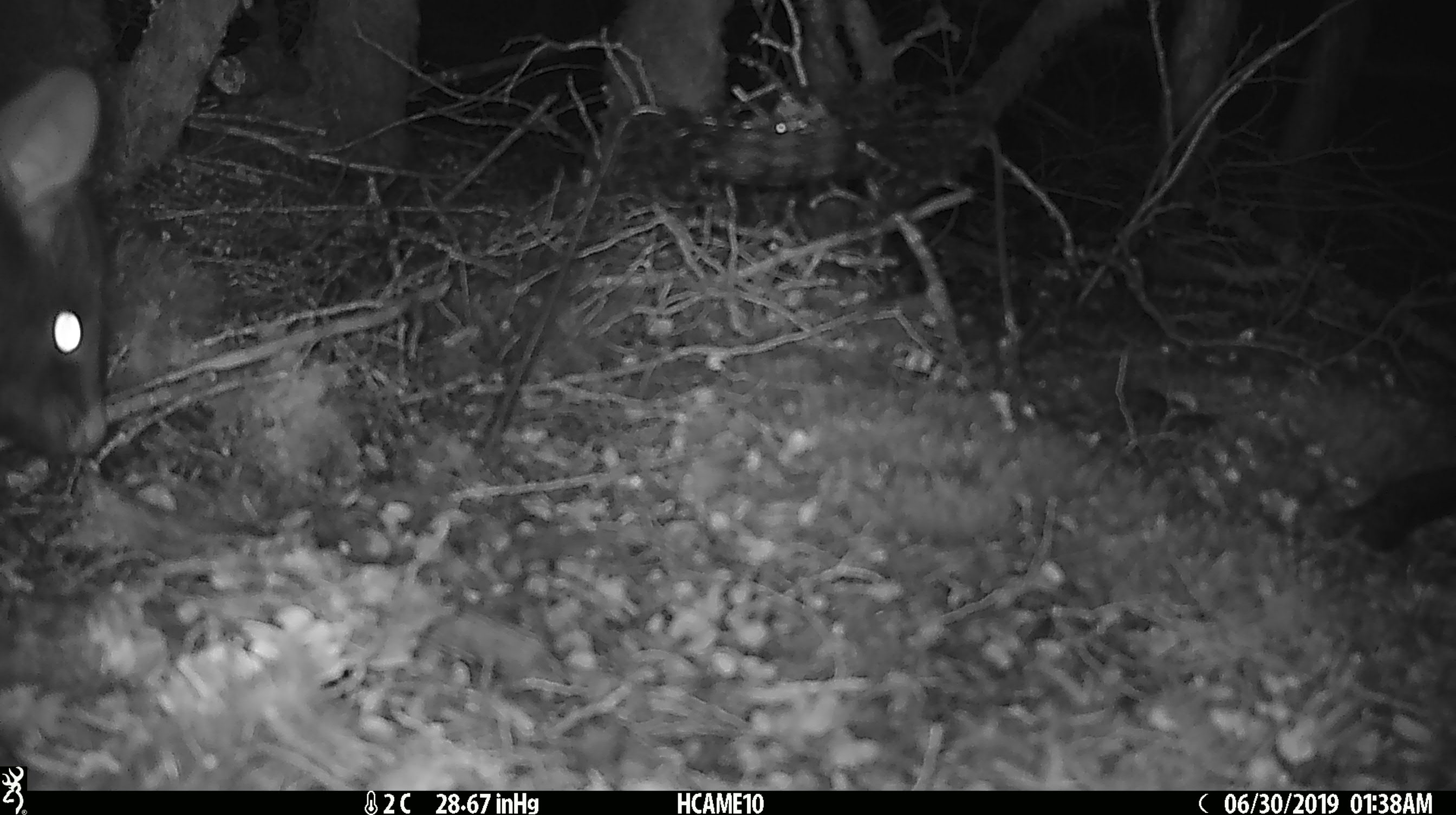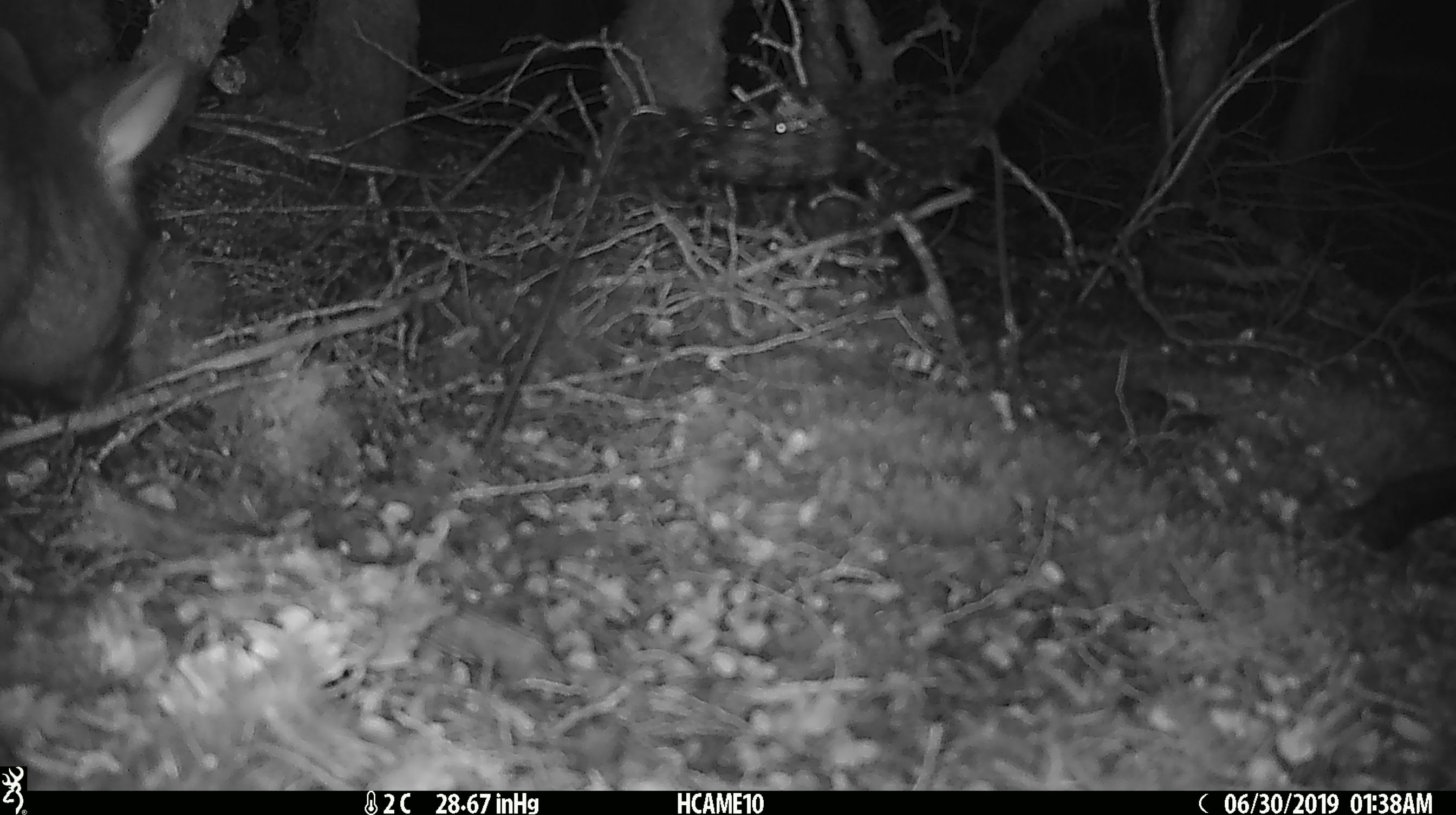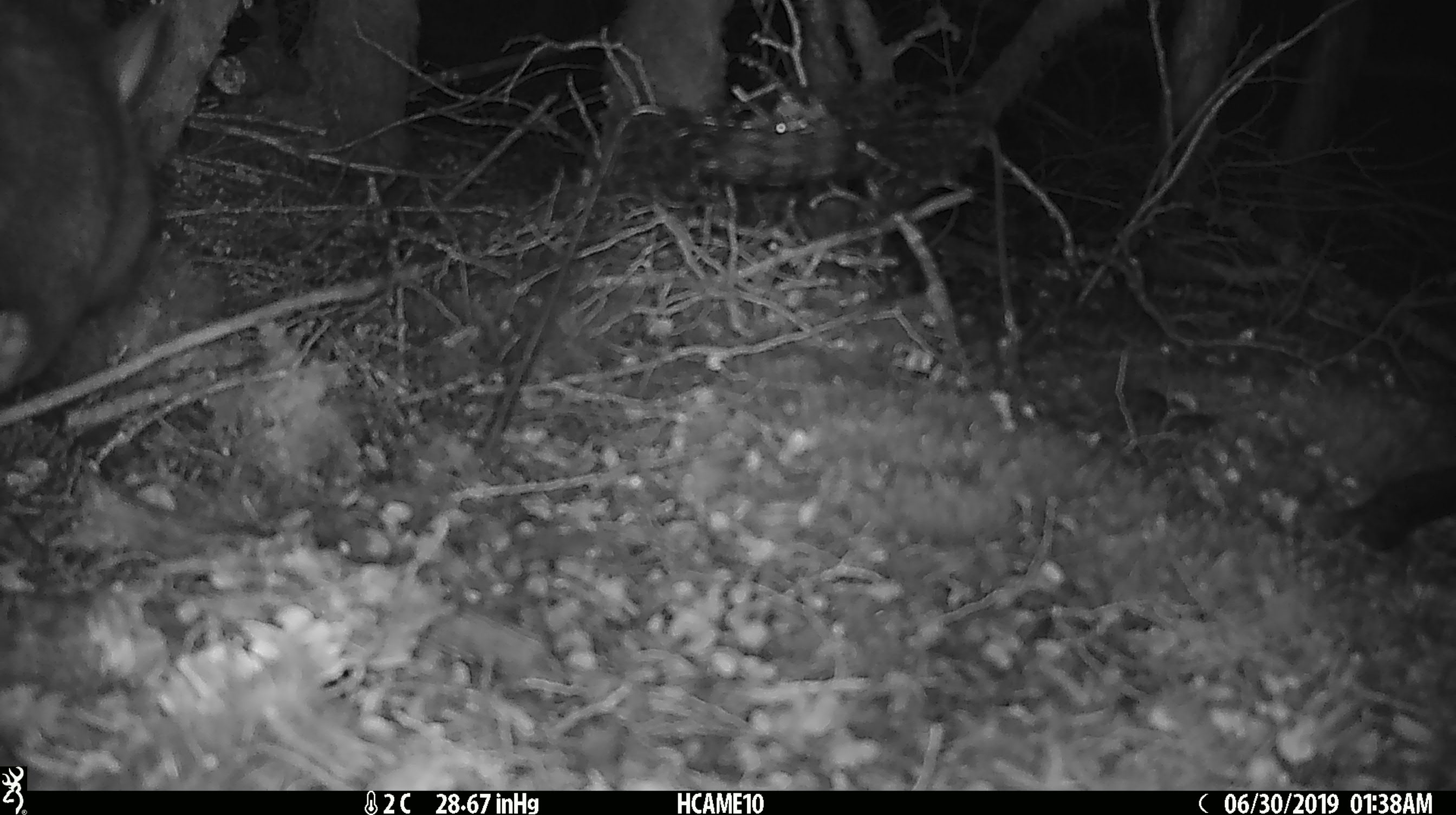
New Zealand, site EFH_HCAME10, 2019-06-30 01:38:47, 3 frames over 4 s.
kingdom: Animalia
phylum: Chordata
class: Mammalia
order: Diprotodontia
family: Phalangeridae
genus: Trichosurus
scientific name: Trichosurus vulpecula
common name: common brushtail possum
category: possum